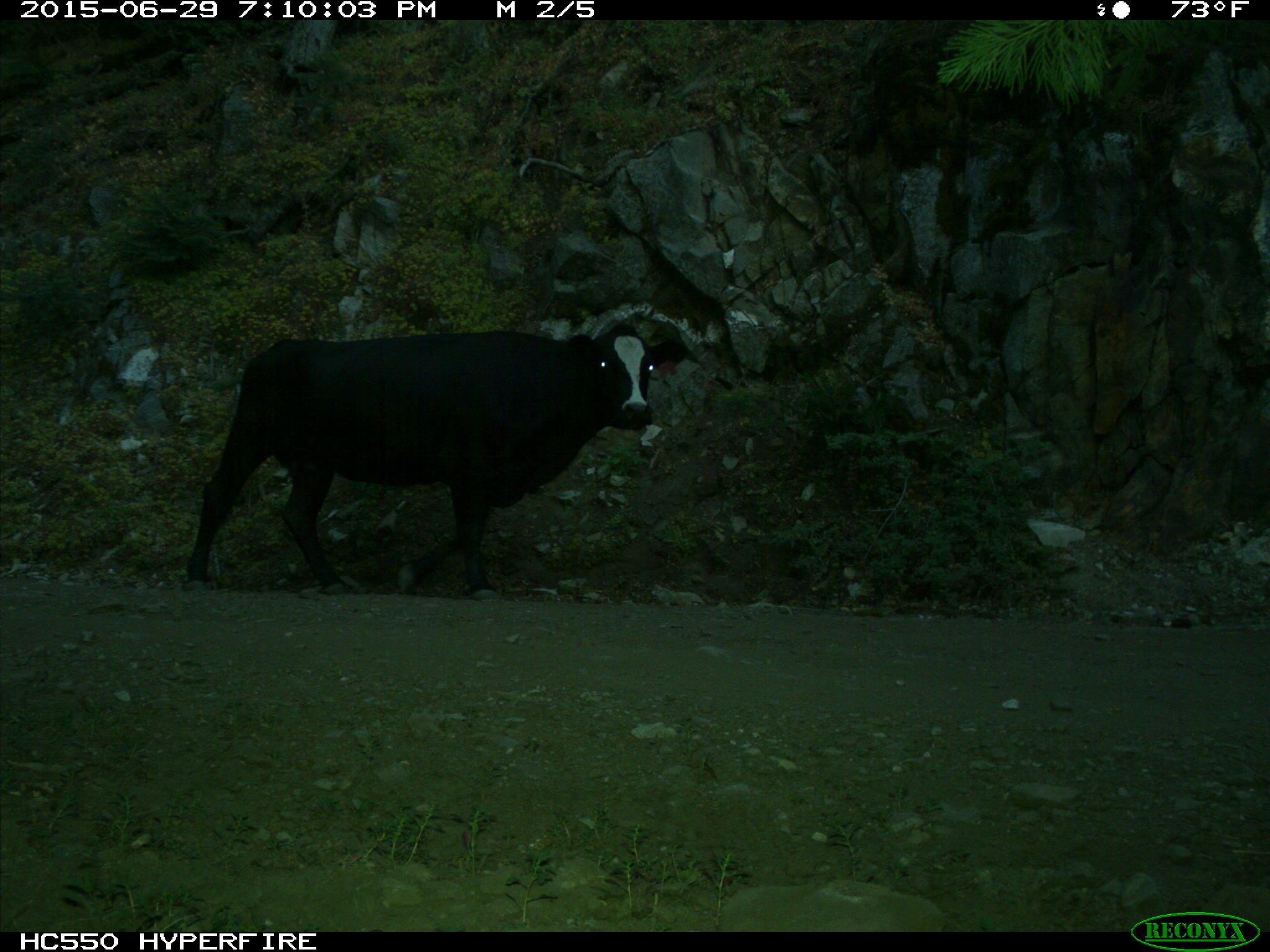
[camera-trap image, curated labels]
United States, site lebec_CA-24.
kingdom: Animalia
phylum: Chordata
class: Mammalia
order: Artiodactyla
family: Bovidae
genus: Bos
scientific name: Bos taurus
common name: domestic cow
Bos taurus (domestic cow).